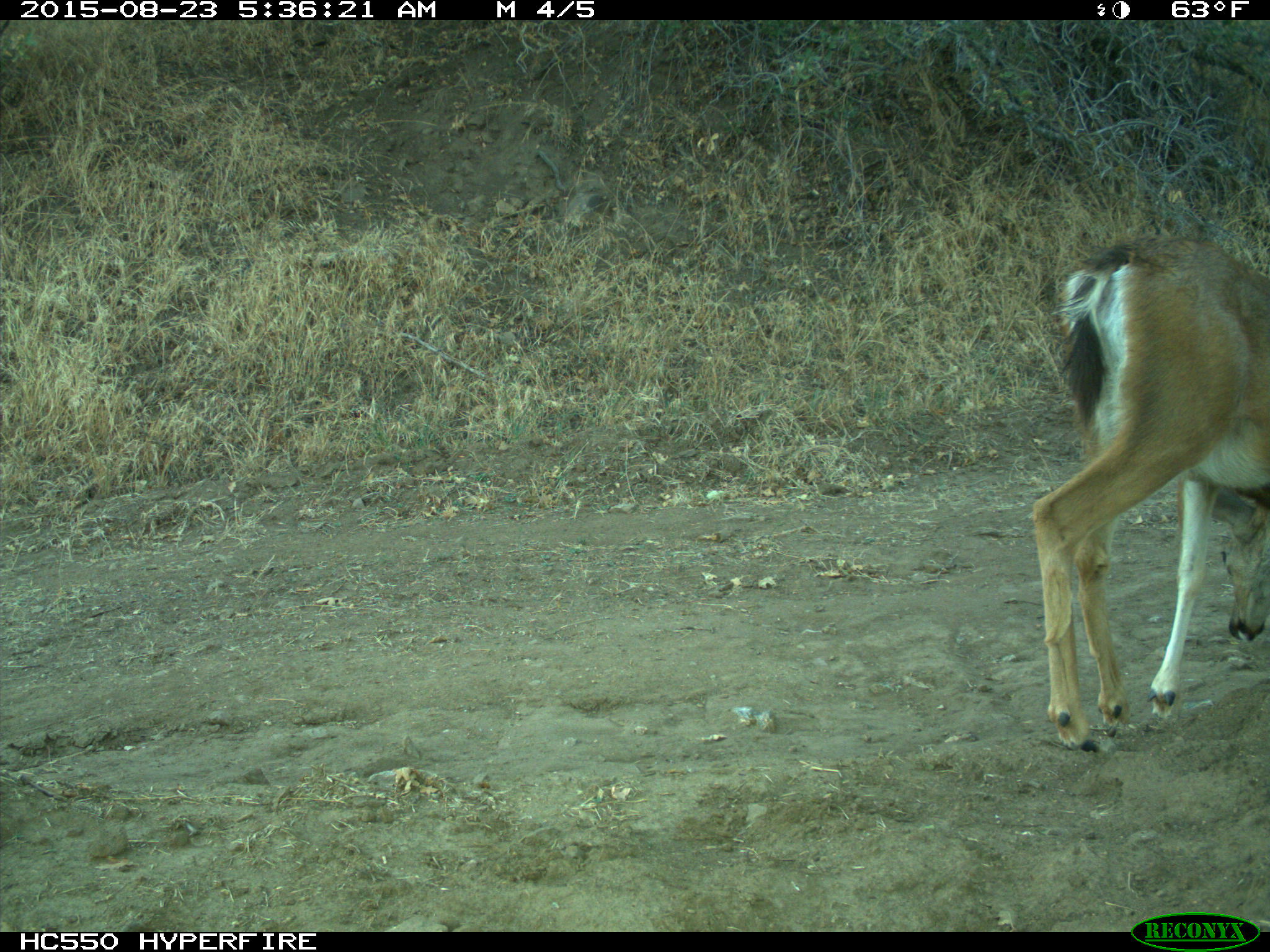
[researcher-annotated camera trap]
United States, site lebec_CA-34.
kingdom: Animalia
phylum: Chordata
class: Mammalia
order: Artiodactyla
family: Cervidae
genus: Odocoileus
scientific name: Odocoileus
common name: deer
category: unidentified deer